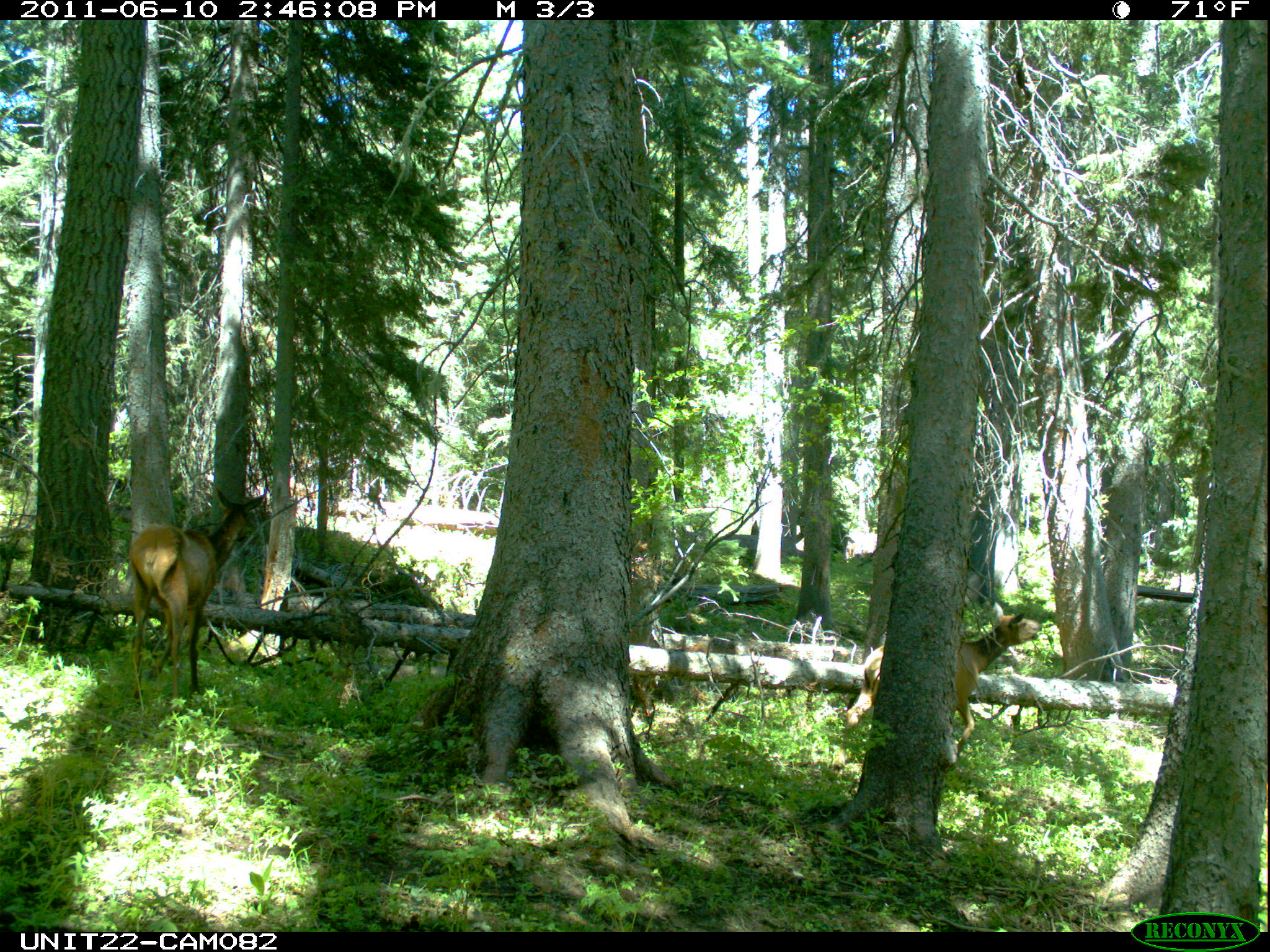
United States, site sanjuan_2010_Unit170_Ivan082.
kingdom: Animalia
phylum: Chordata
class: Mammalia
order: Artiodactyla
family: Cervidae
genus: Cervus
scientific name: Cervus elaphus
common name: red deer